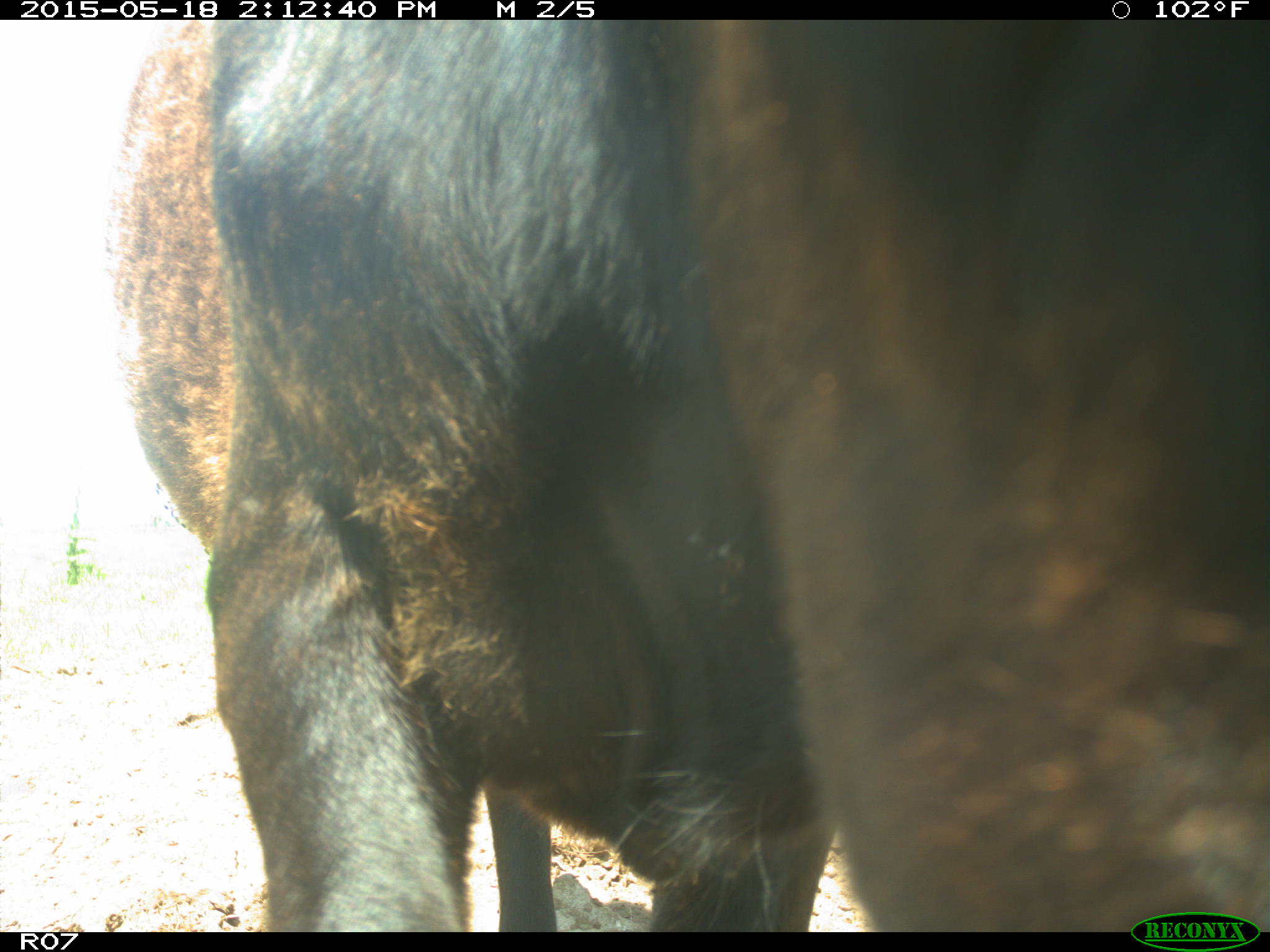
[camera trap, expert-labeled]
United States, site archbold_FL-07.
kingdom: Animalia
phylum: Chordata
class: Mammalia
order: Artiodactyla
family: Bovidae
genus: Bos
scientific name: Bos taurus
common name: domestic cow